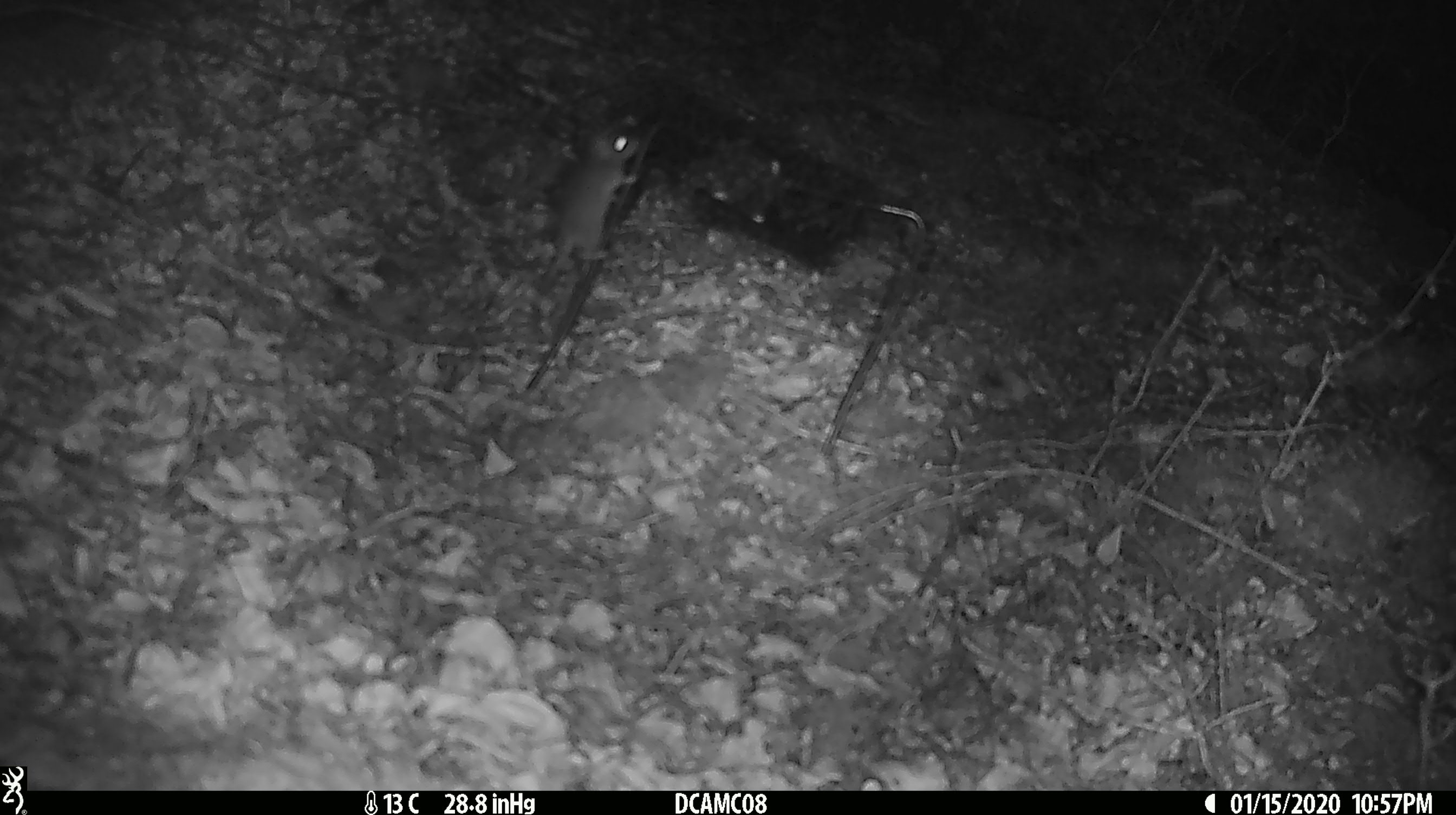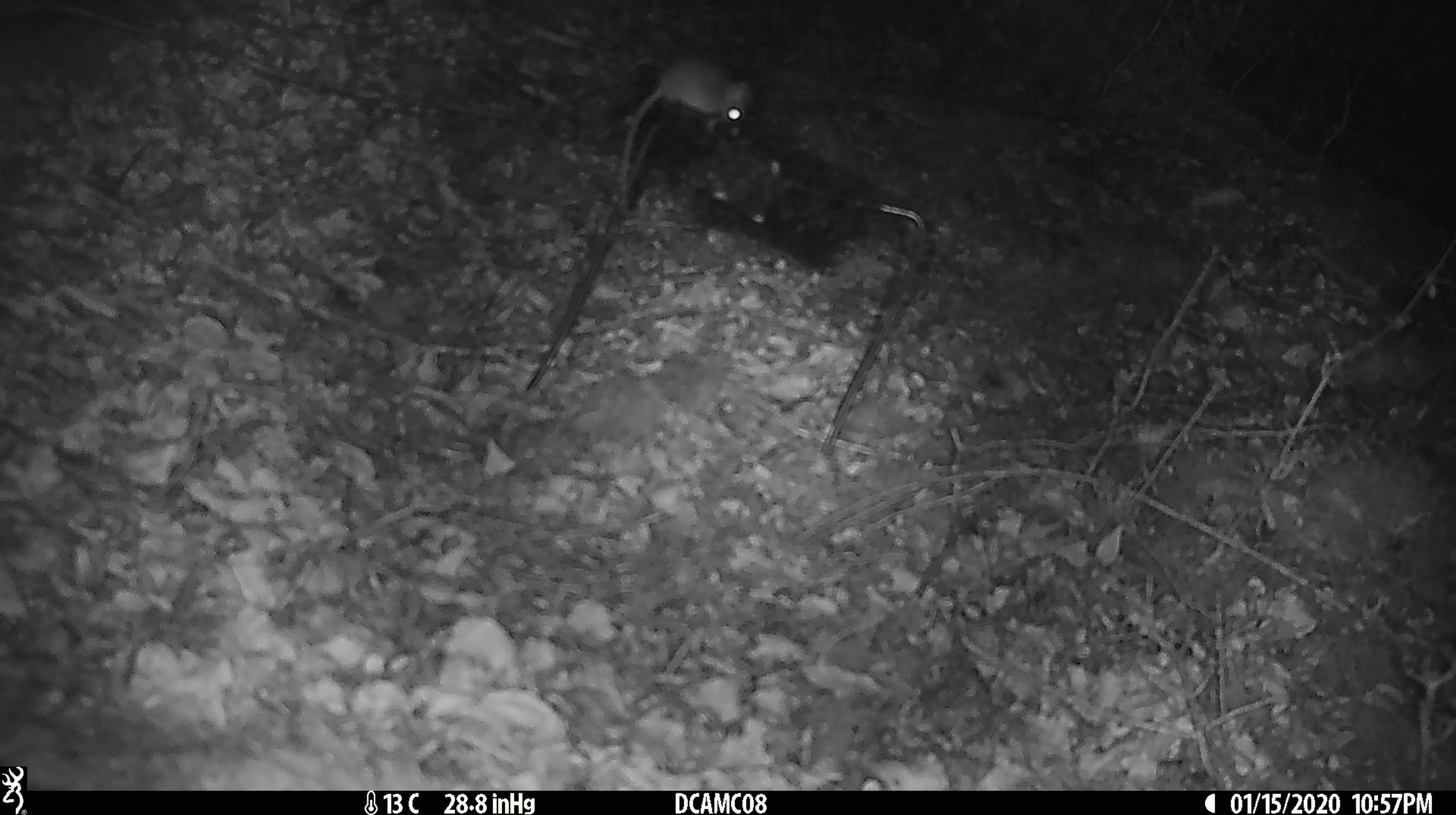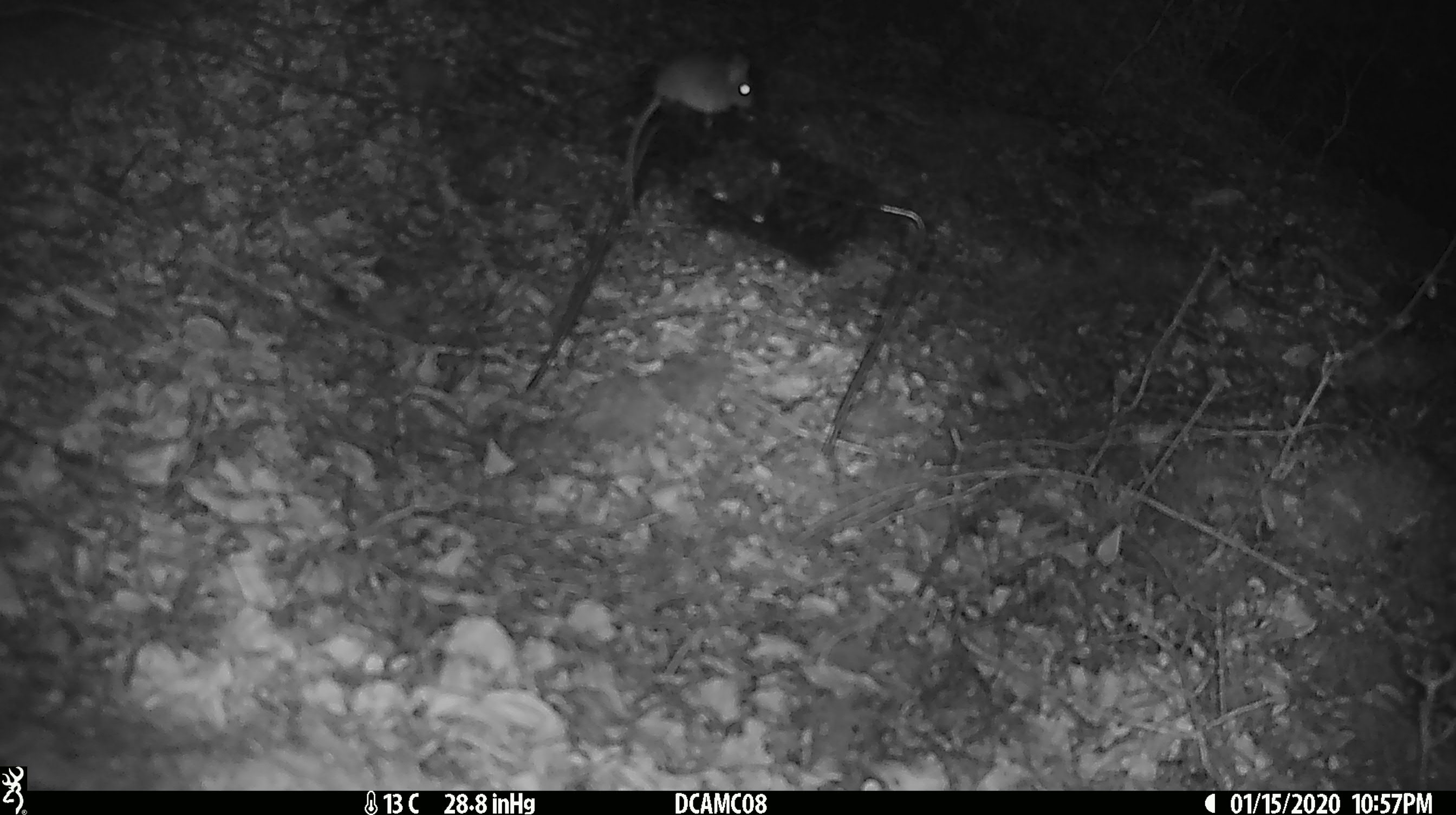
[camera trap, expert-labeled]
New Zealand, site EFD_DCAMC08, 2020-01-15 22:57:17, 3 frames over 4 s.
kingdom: Animalia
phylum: Chordata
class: Mammalia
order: Rodentia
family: Muridae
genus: Mus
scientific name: Mus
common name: mouse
Mouse (Mus).